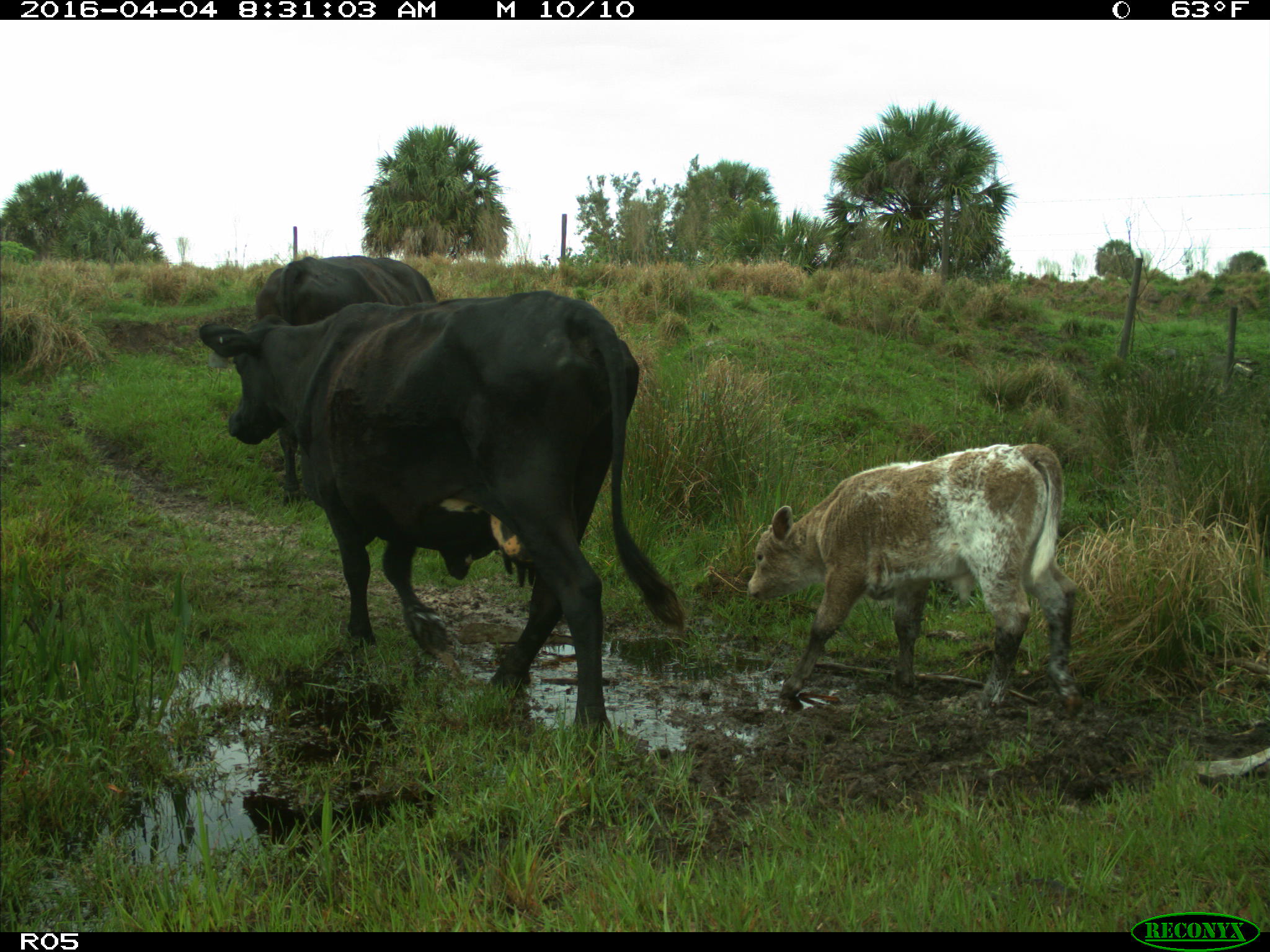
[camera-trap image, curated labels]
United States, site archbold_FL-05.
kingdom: Animalia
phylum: Chordata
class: Mammalia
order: Artiodactyla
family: Bovidae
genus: Bos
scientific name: Bos taurus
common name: domestic cow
Bos taurus (domestic cow).